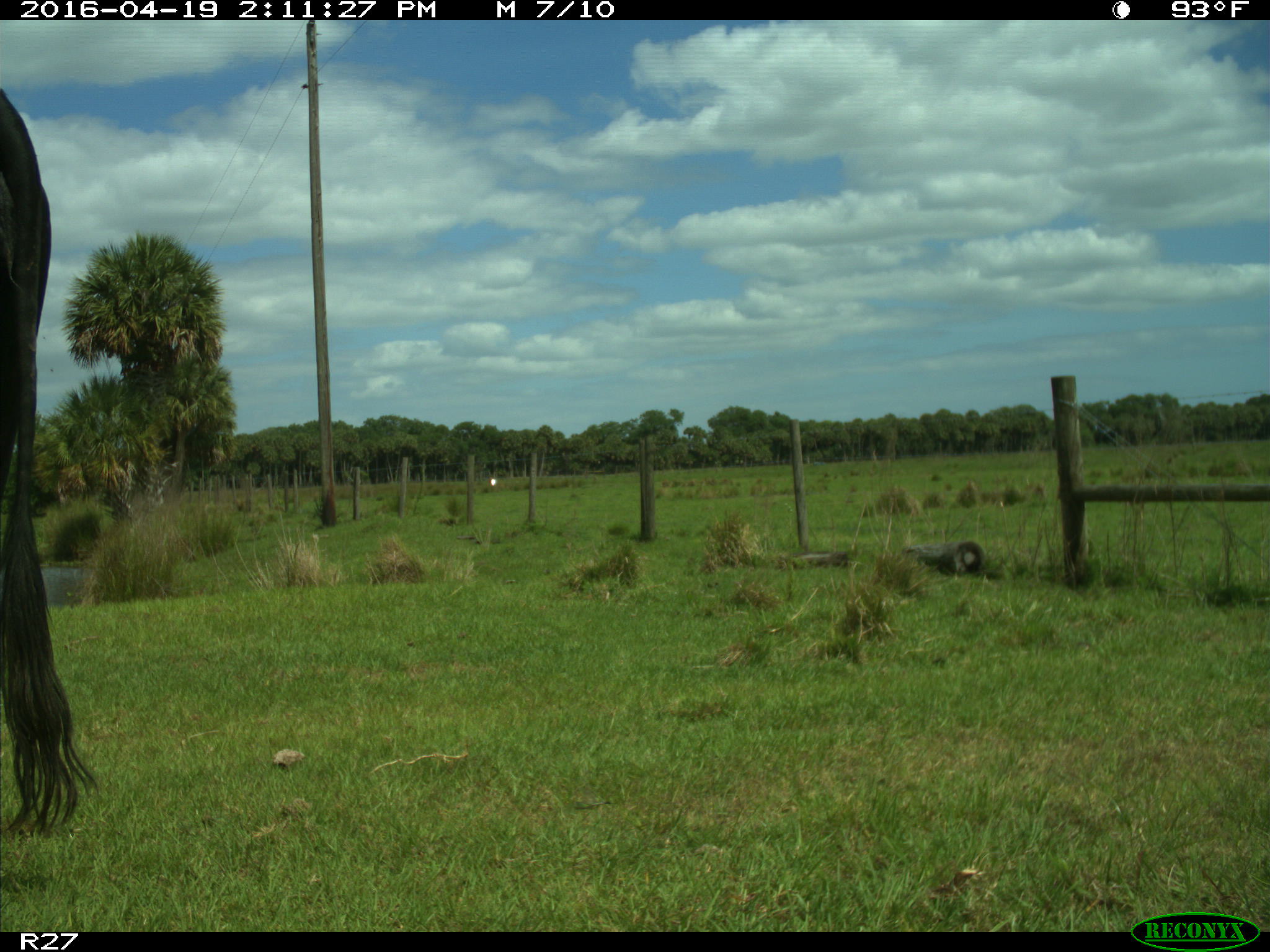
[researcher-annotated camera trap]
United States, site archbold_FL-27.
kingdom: Animalia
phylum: Chordata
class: Mammalia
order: Artiodactyla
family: Bovidae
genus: Bos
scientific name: Bos taurus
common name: domestic cow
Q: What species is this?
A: Bos taurus (domestic cow).